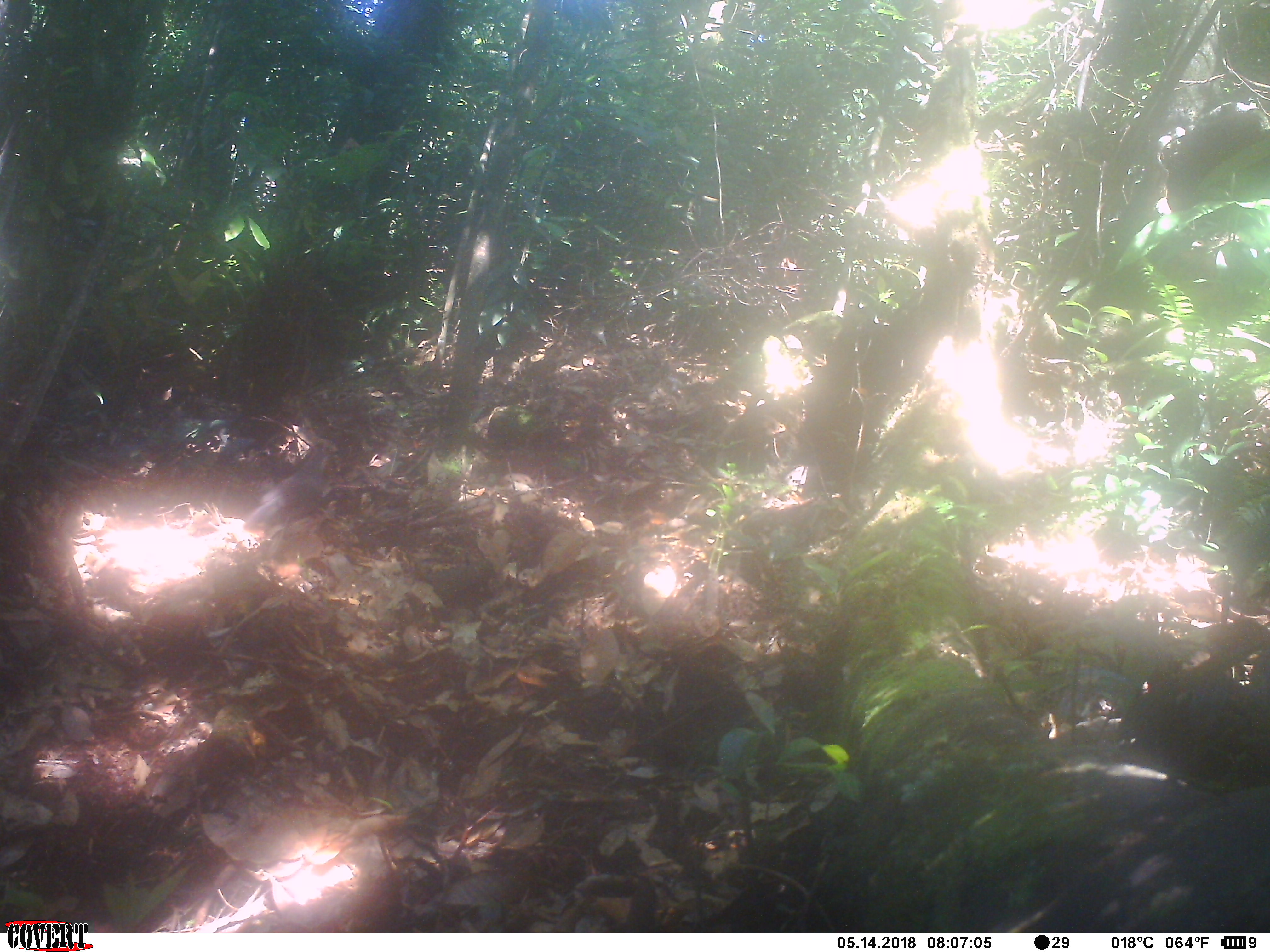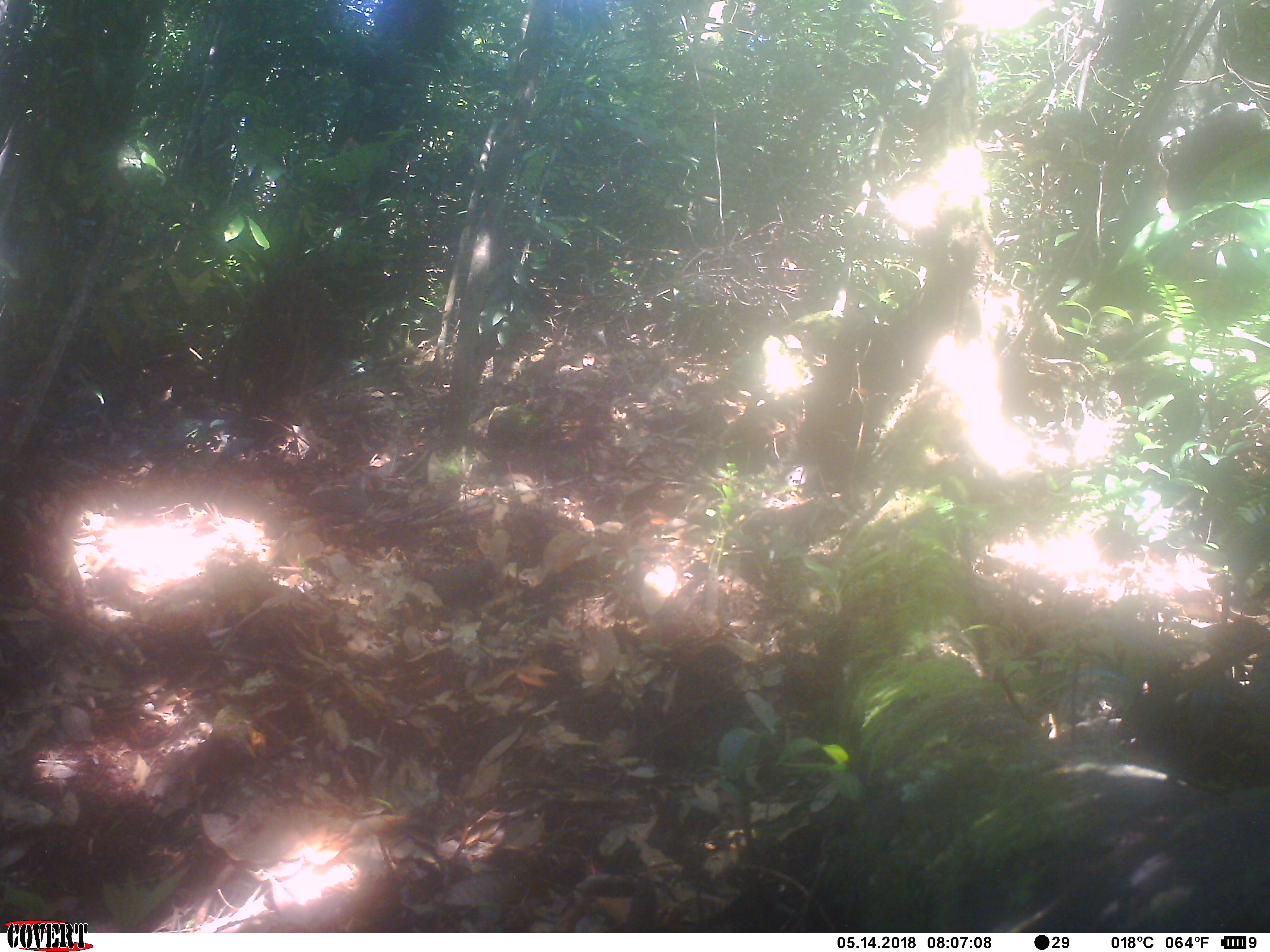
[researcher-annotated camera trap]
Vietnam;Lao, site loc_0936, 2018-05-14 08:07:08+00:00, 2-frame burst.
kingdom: Animalia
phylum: Chordata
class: Aves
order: Passeriformes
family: Leiothrichidae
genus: Garrulax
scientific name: Garrulax castanotis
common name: rufous-cheeked laughingthrush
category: rufous cheeked laughingthrush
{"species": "rufous cheeked laughingthrush (rufous-cheeked laughingthrush) (Garrulax castanotis)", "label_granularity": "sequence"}